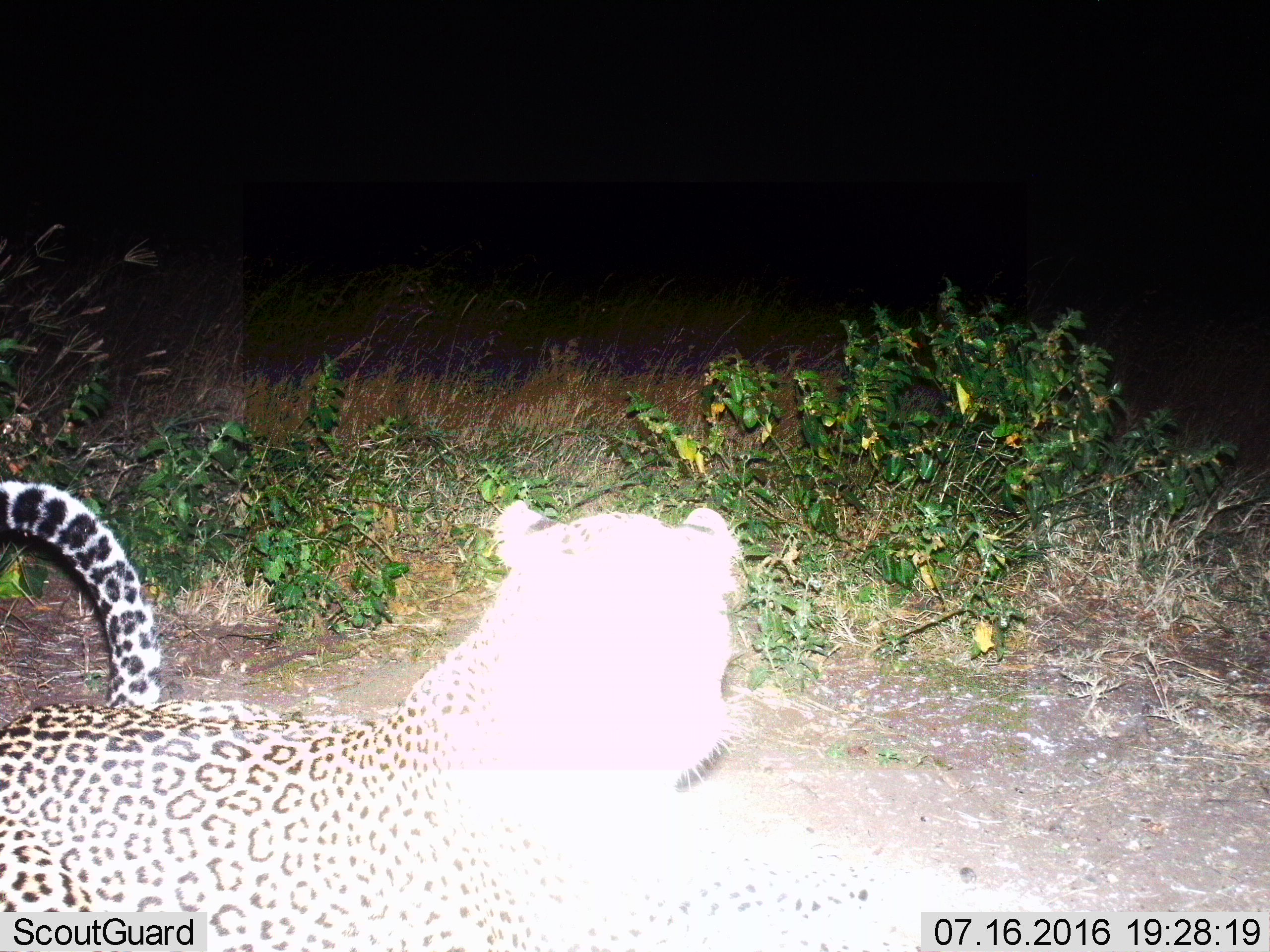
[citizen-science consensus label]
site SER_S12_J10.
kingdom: Animalia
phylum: Chordata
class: Mammalia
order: Carnivora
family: Felidae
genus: Panthera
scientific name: Panthera pardus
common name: leopard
Leopard (Panthera pardus), count 1. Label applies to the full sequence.